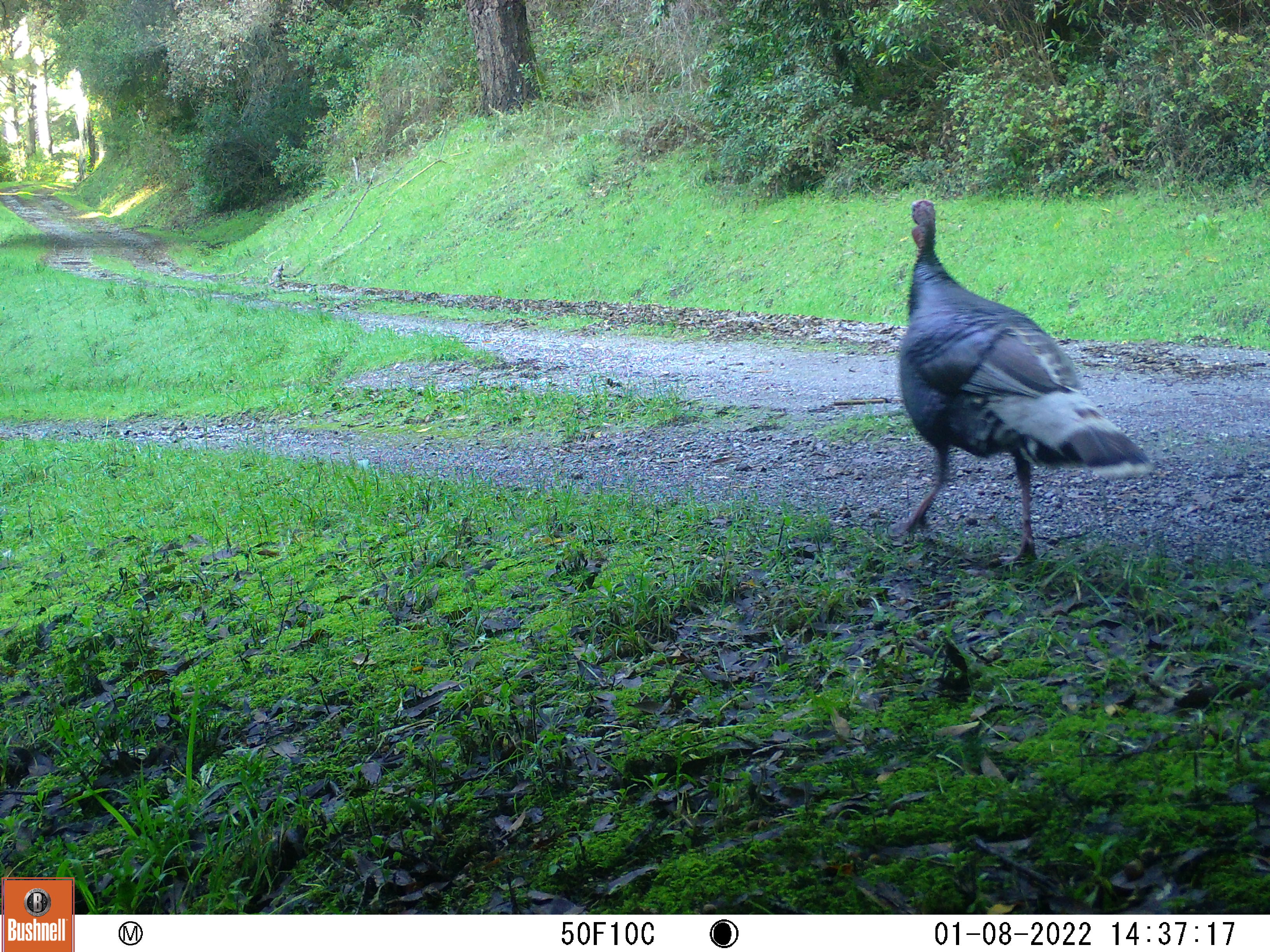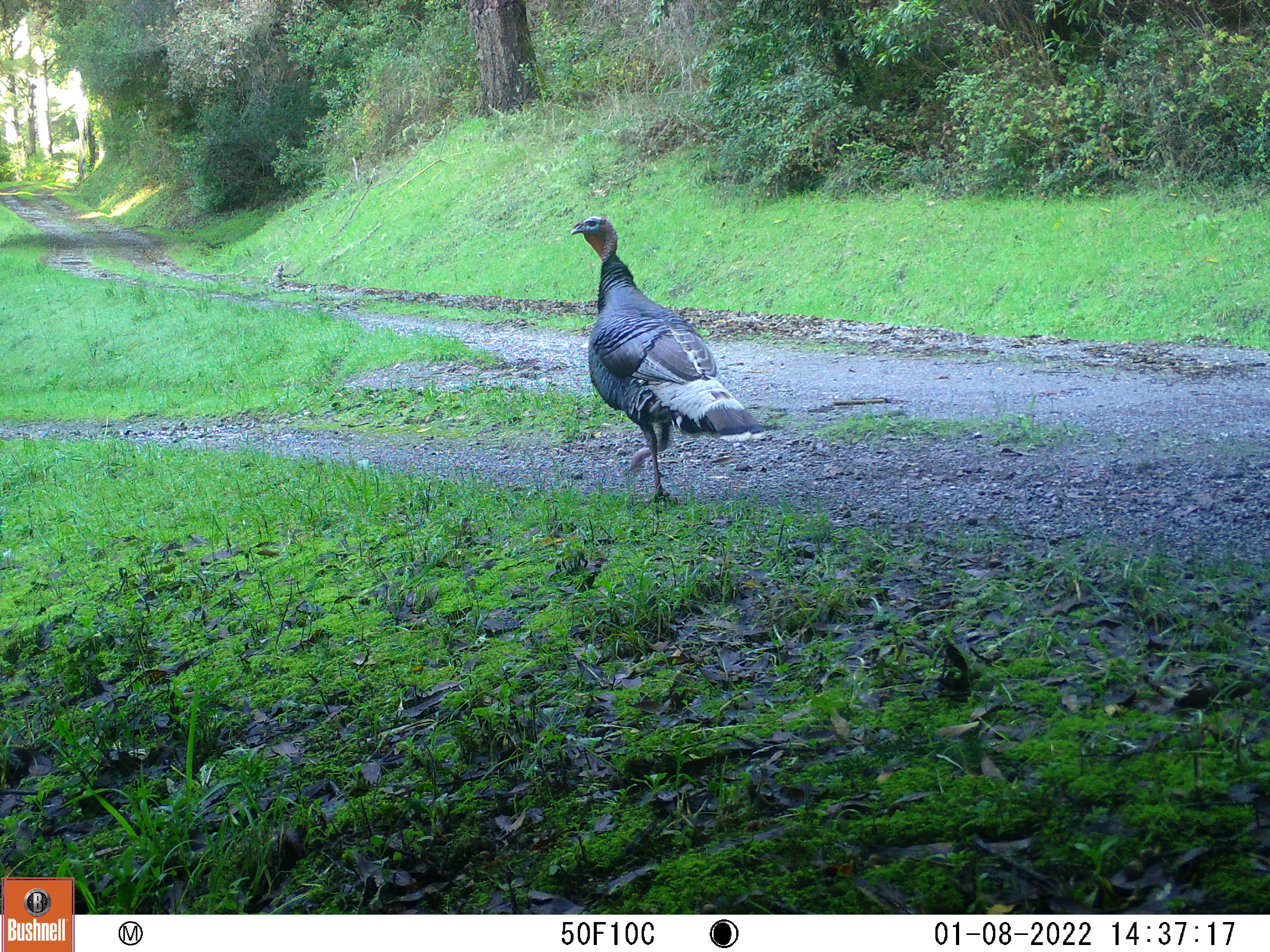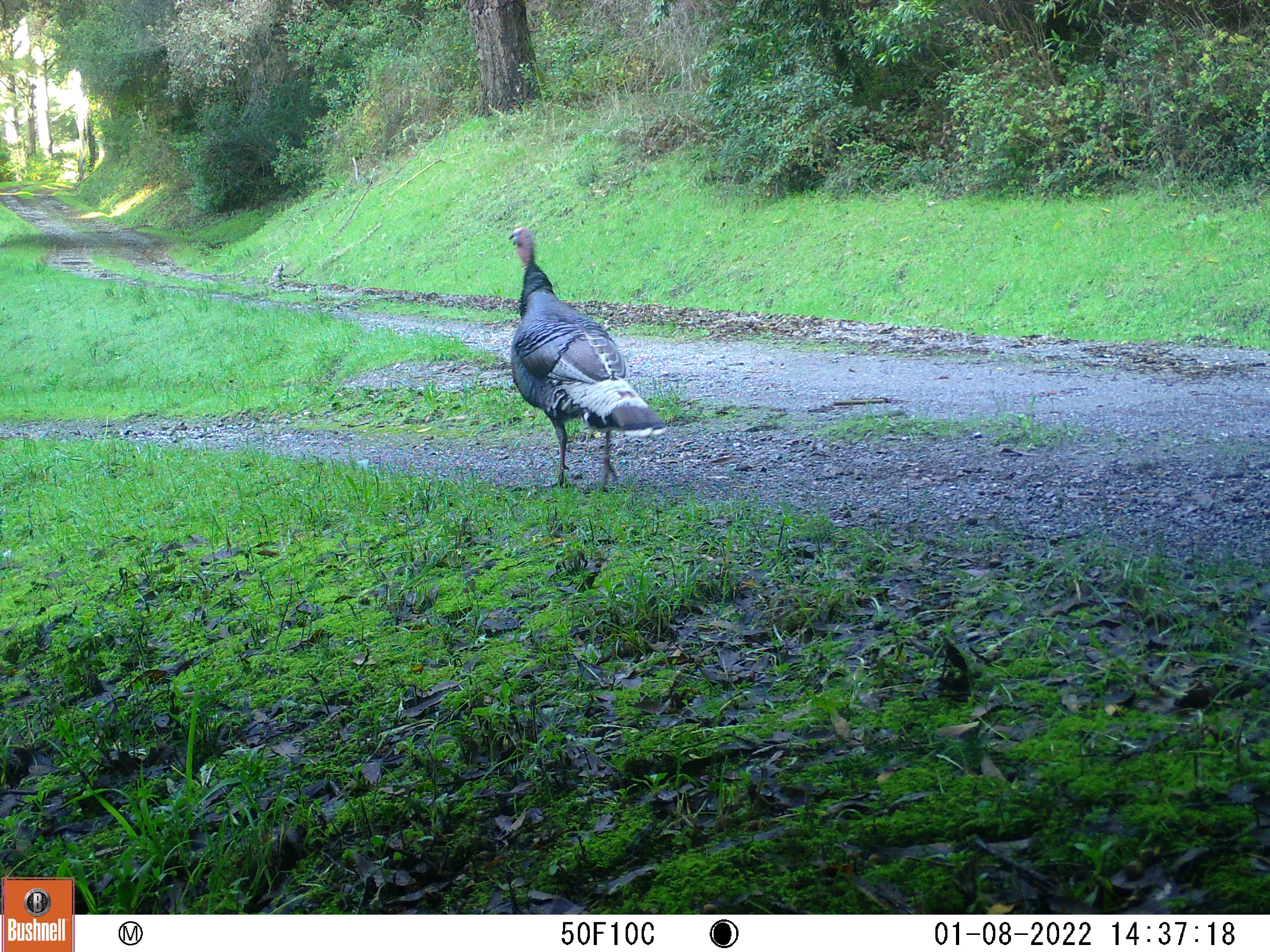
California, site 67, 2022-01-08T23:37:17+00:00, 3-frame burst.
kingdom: Animalia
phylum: Chordata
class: Aves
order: Galliformes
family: Phasianidae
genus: Meleagris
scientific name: Meleagris gallopavo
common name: turkey